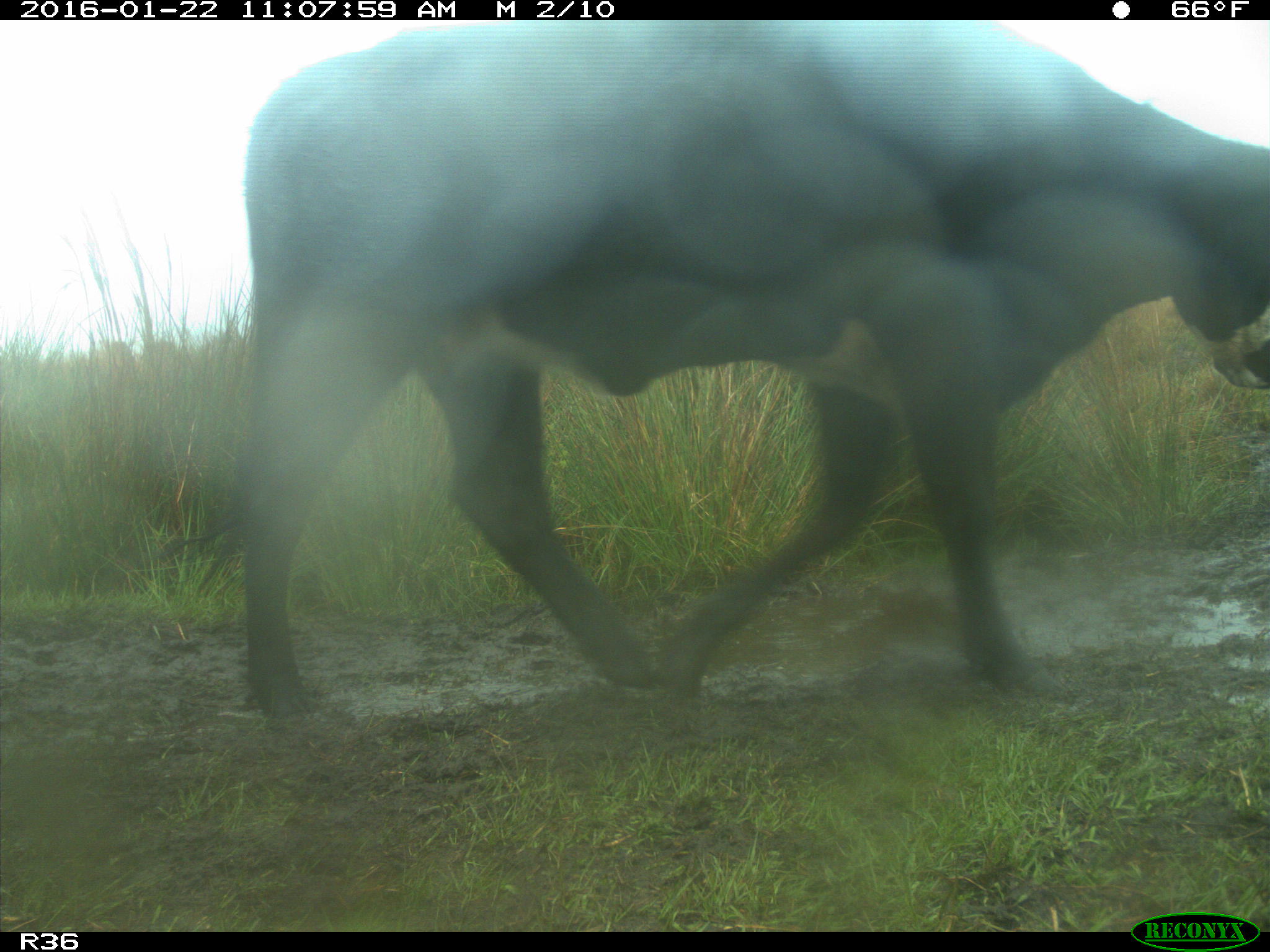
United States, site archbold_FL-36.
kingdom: Animalia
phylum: Chordata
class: Mammalia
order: Artiodactyla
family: Bovidae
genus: Bos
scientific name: Bos taurus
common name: domestic cow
Bos taurus (domestic cow).